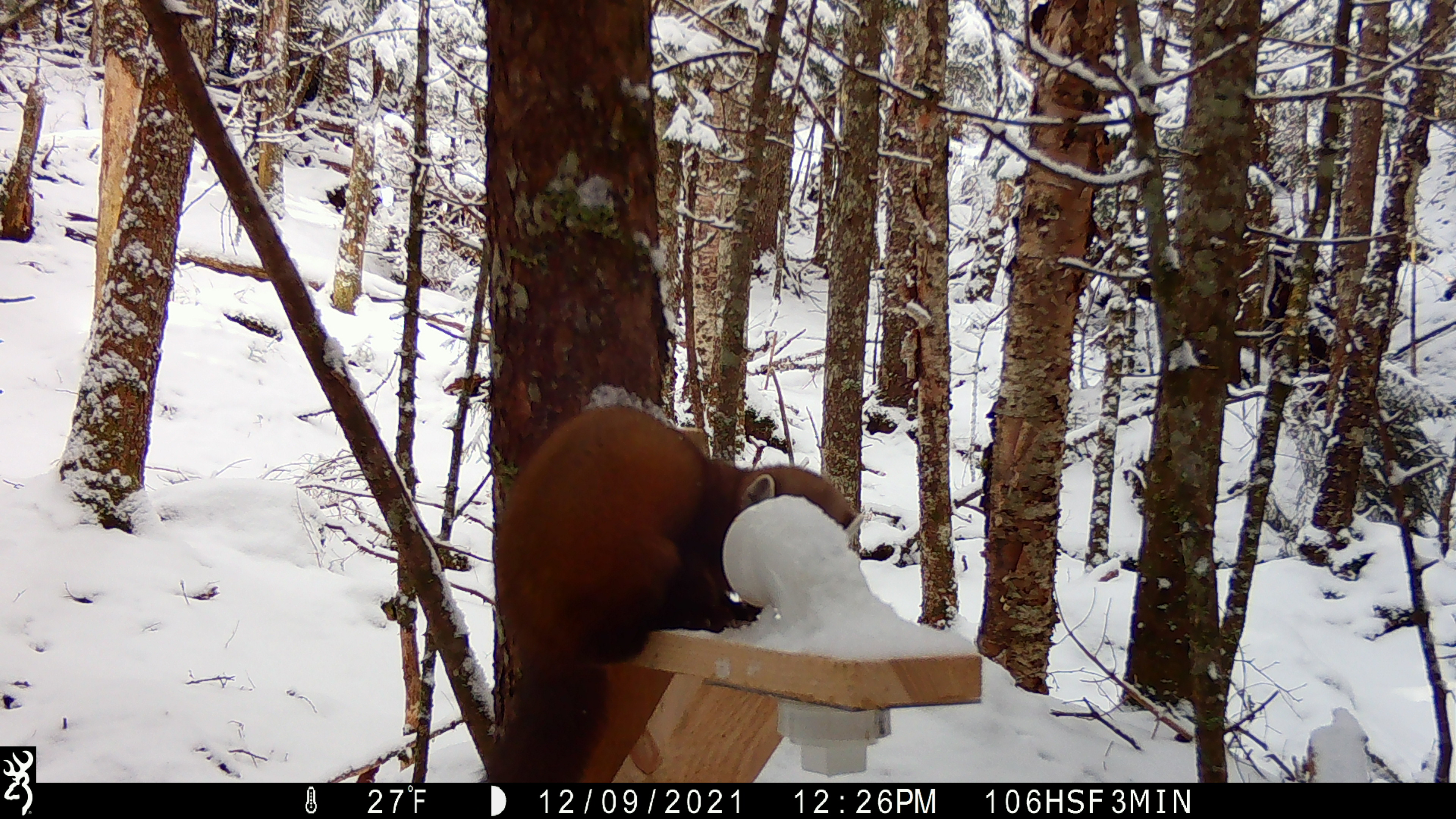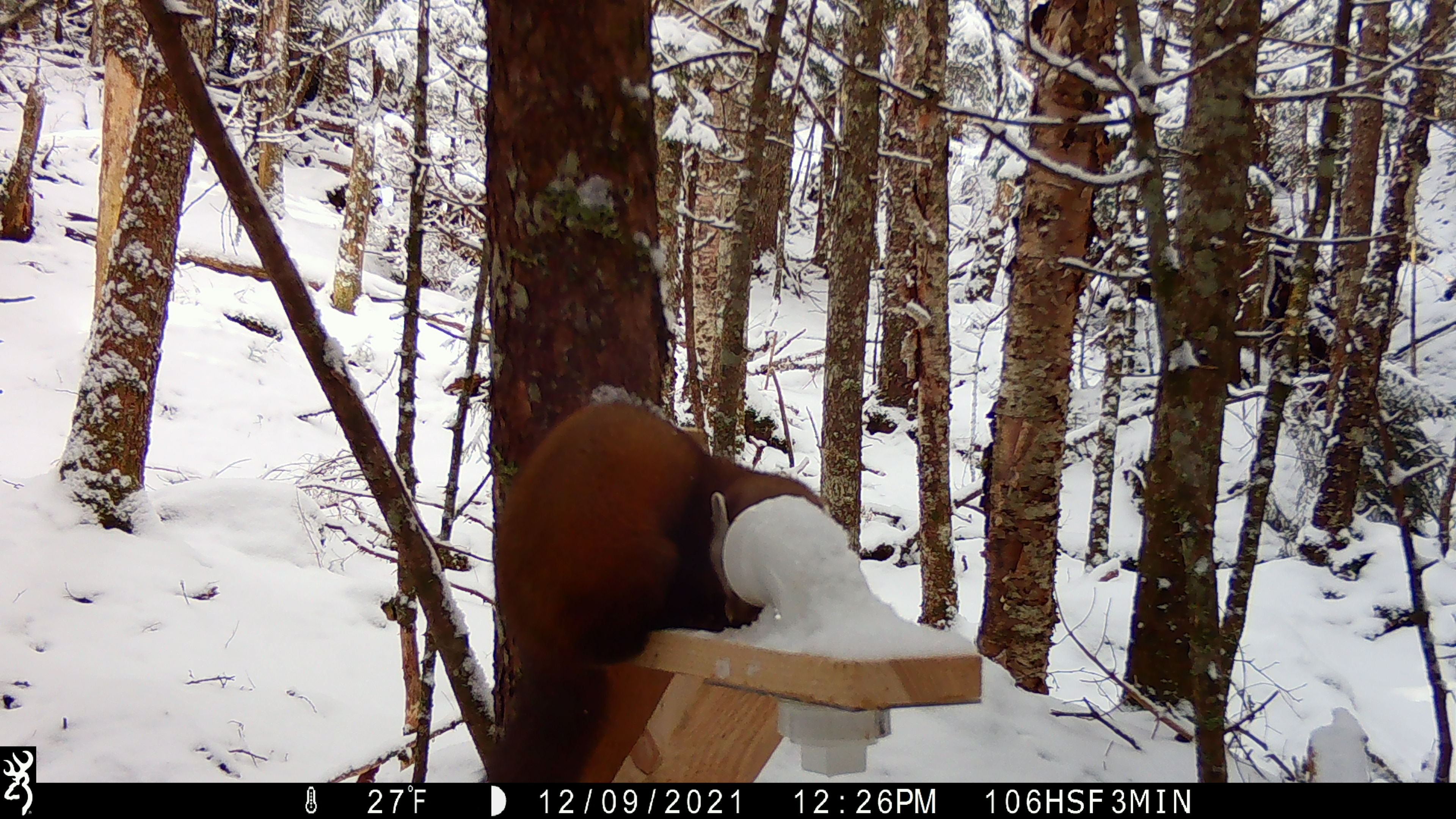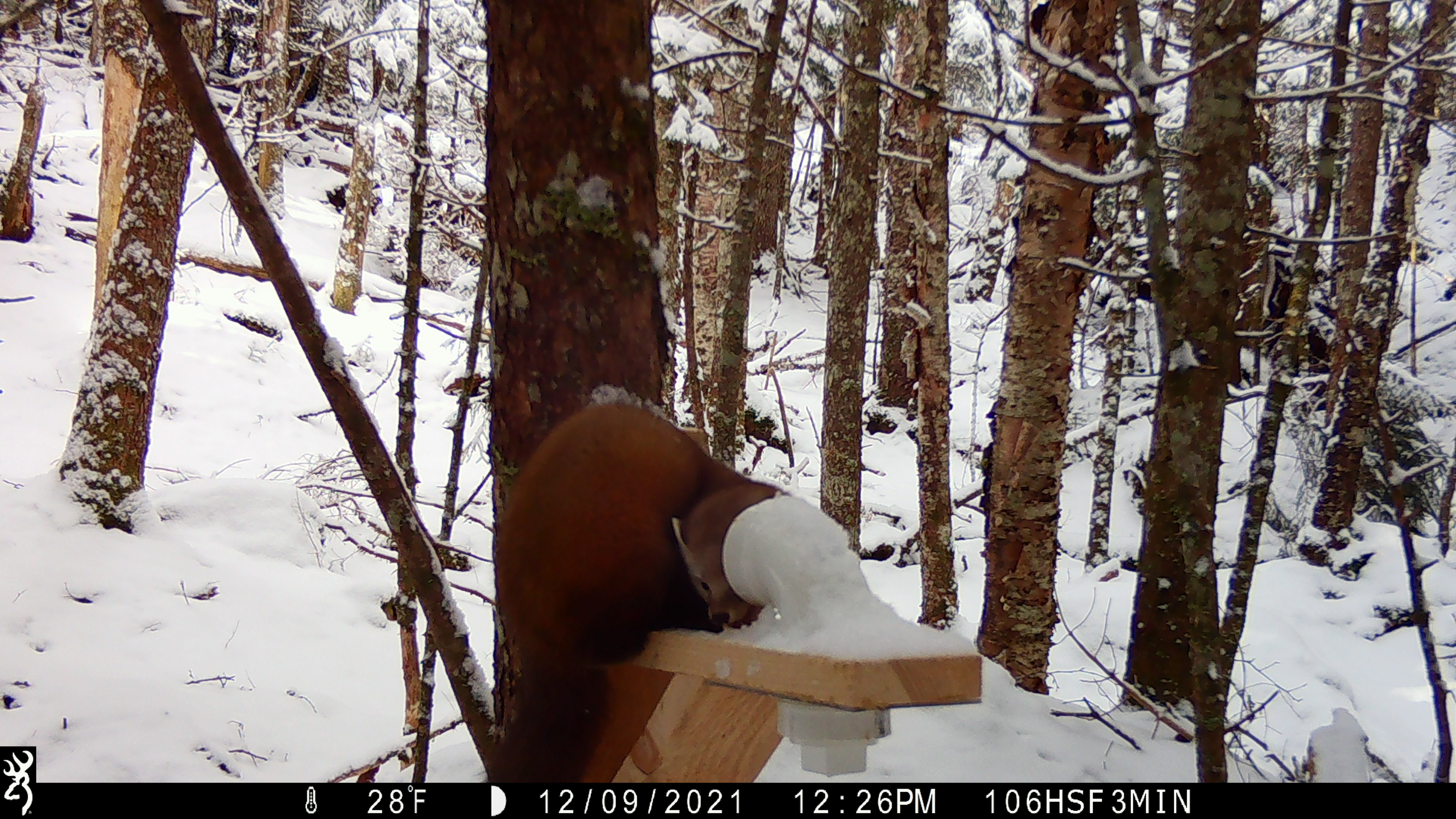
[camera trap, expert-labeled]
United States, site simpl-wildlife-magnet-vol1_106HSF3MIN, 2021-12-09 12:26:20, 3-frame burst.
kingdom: Animalia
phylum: Chordata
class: Mammalia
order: Carnivora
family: Mustelidae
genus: Martes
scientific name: Martes americana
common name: american marten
American marten (Martes americana).